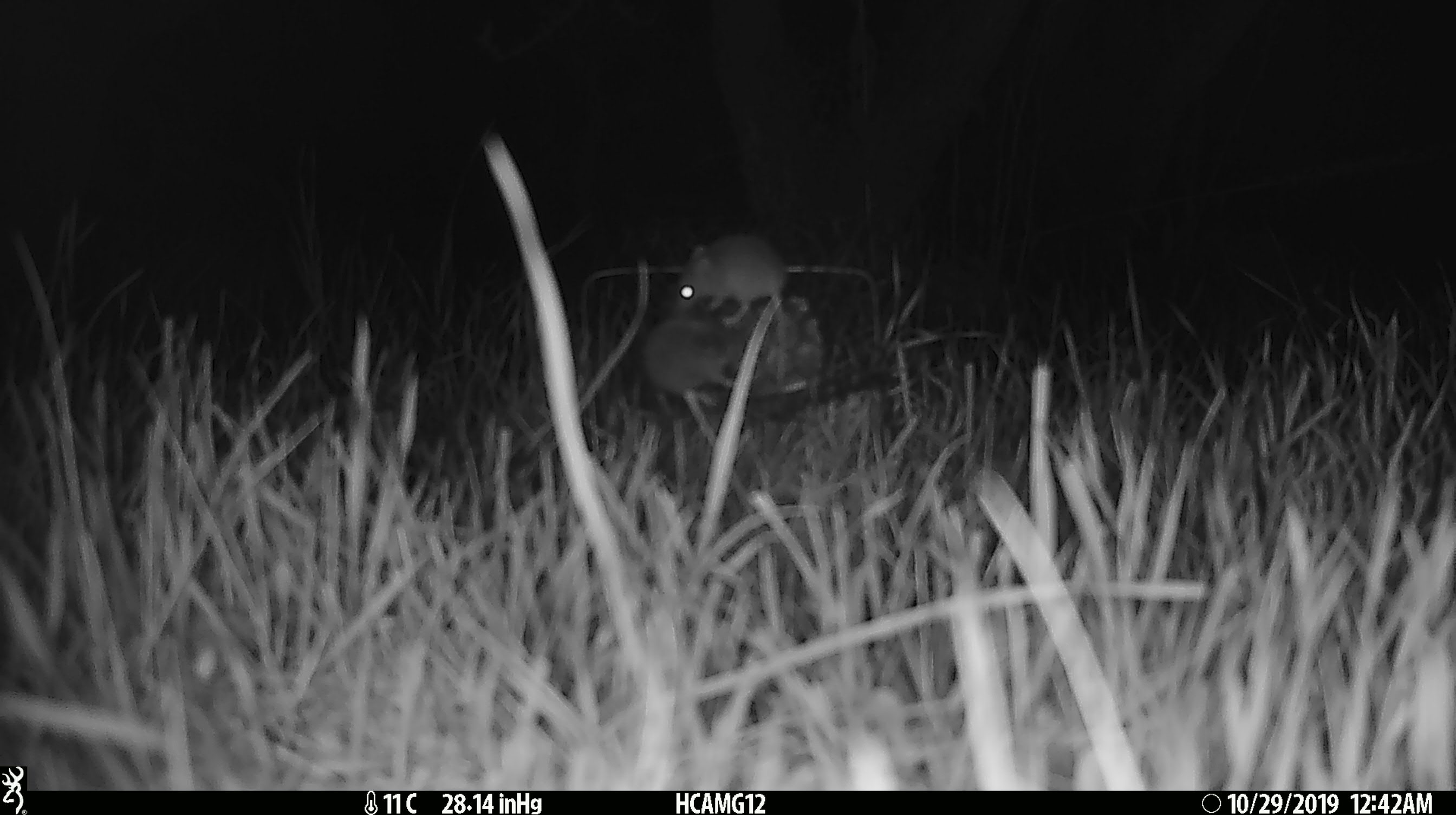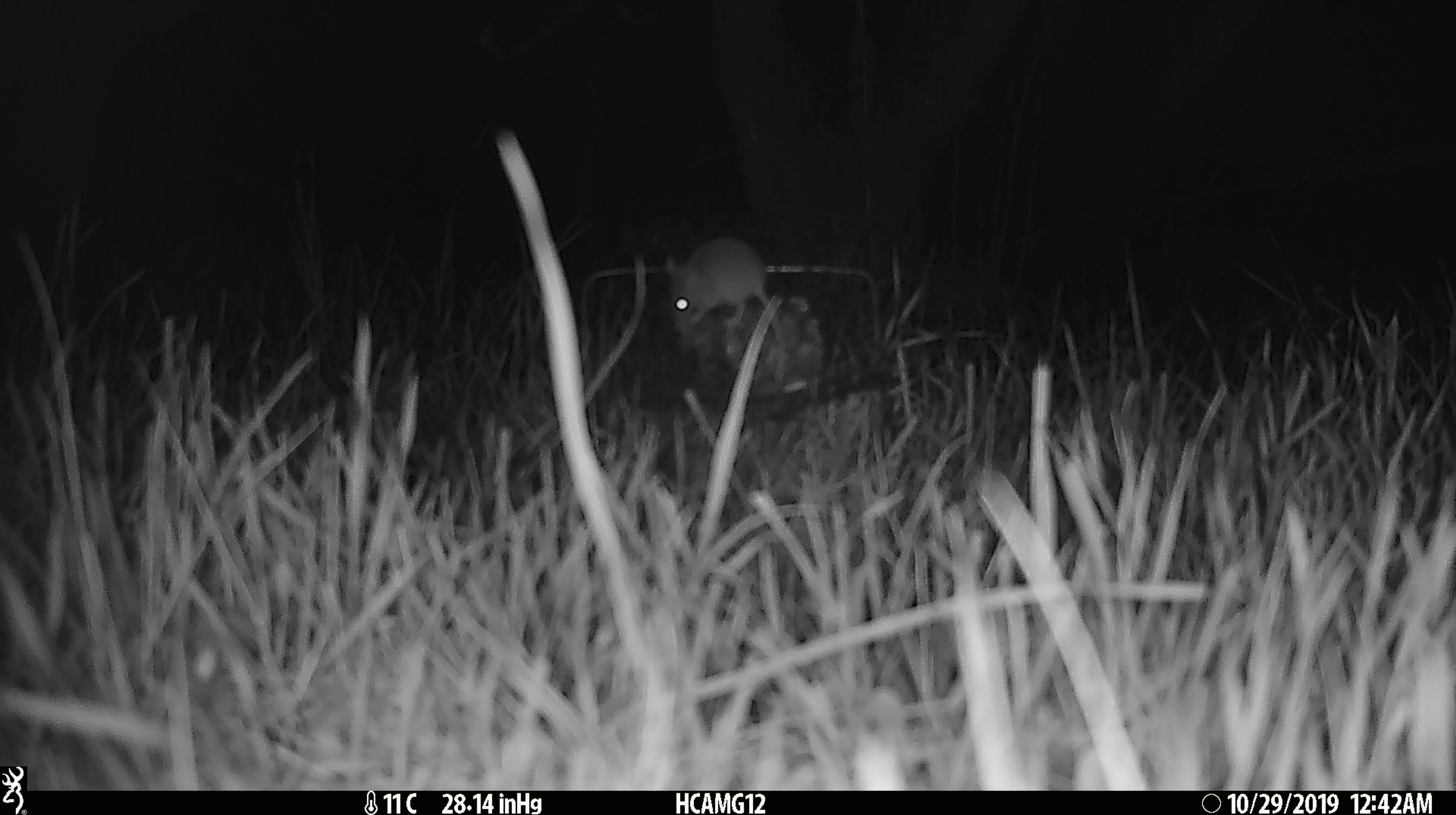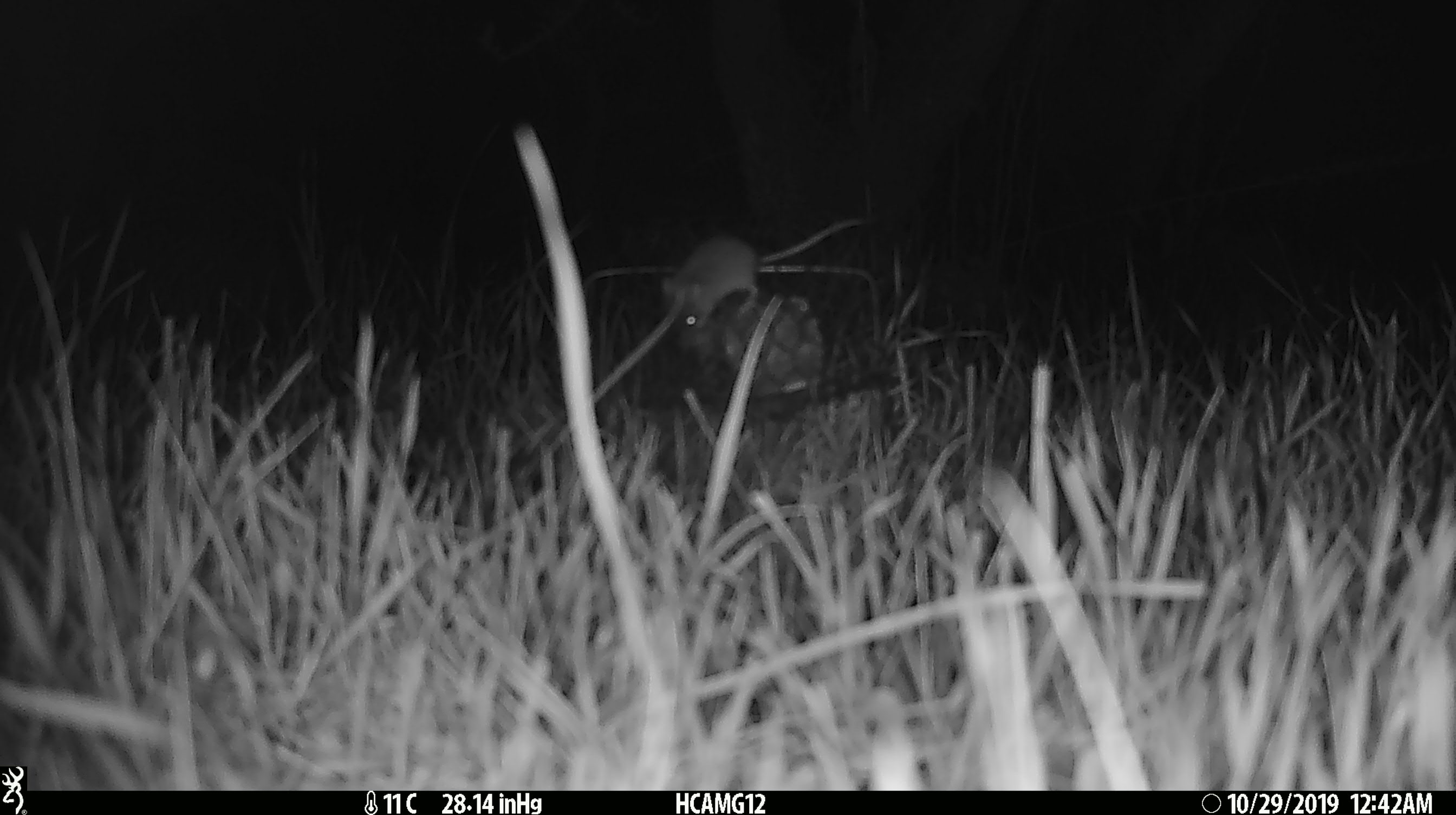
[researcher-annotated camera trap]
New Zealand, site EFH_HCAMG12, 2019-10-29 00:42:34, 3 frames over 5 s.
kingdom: Animalia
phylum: Chordata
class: Mammalia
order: Rodentia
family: Muridae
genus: Mus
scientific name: Mus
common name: mouse